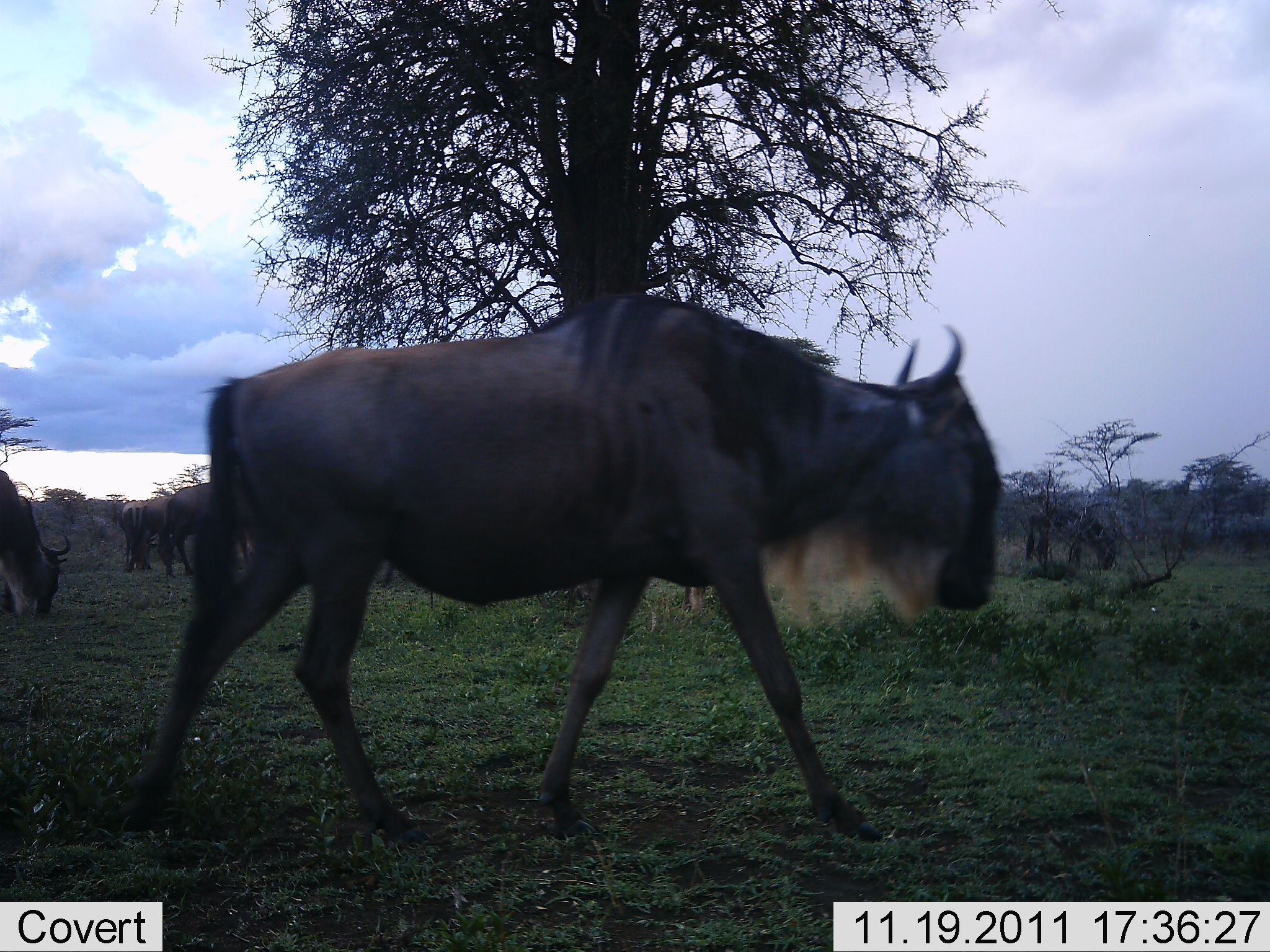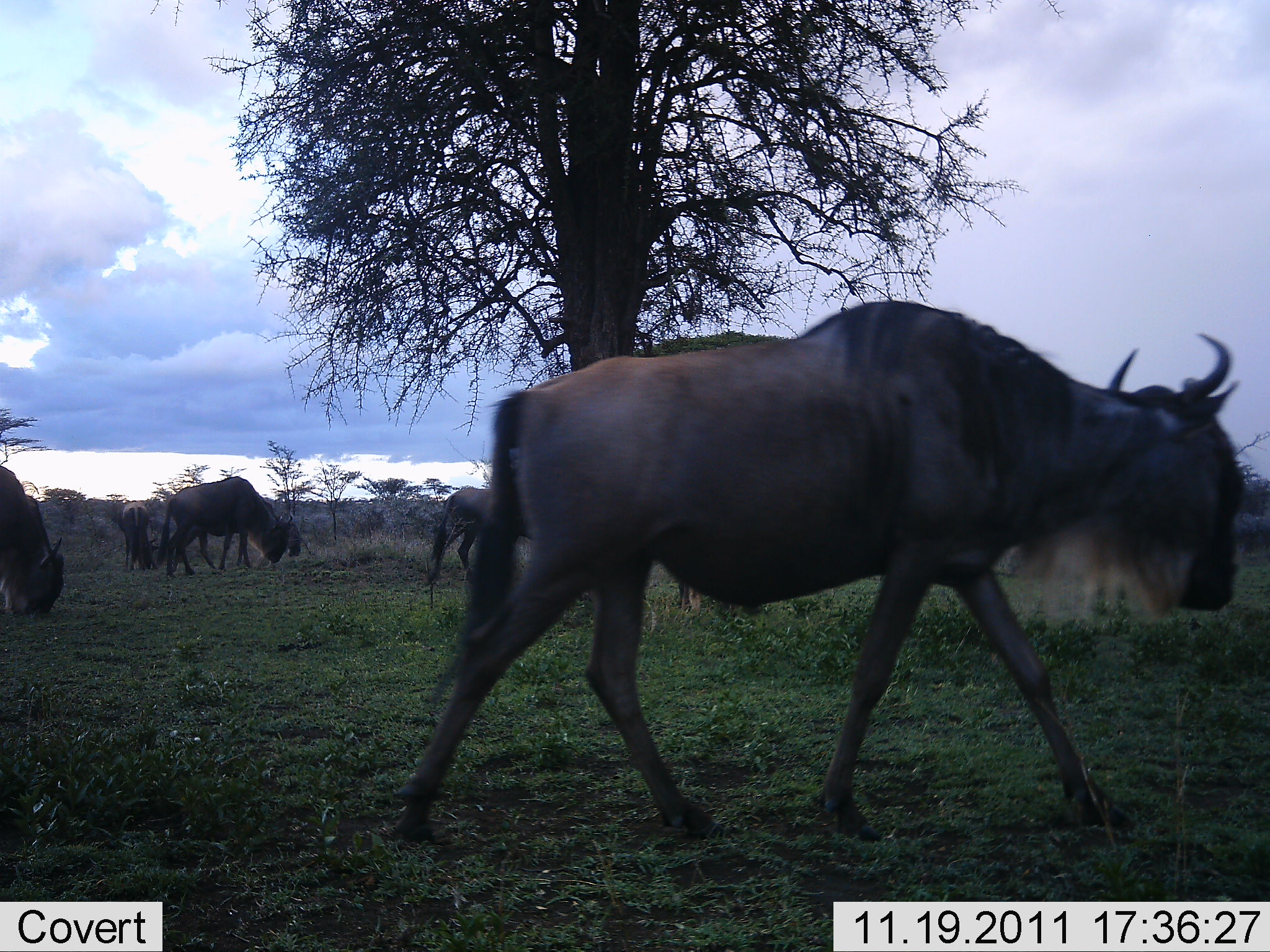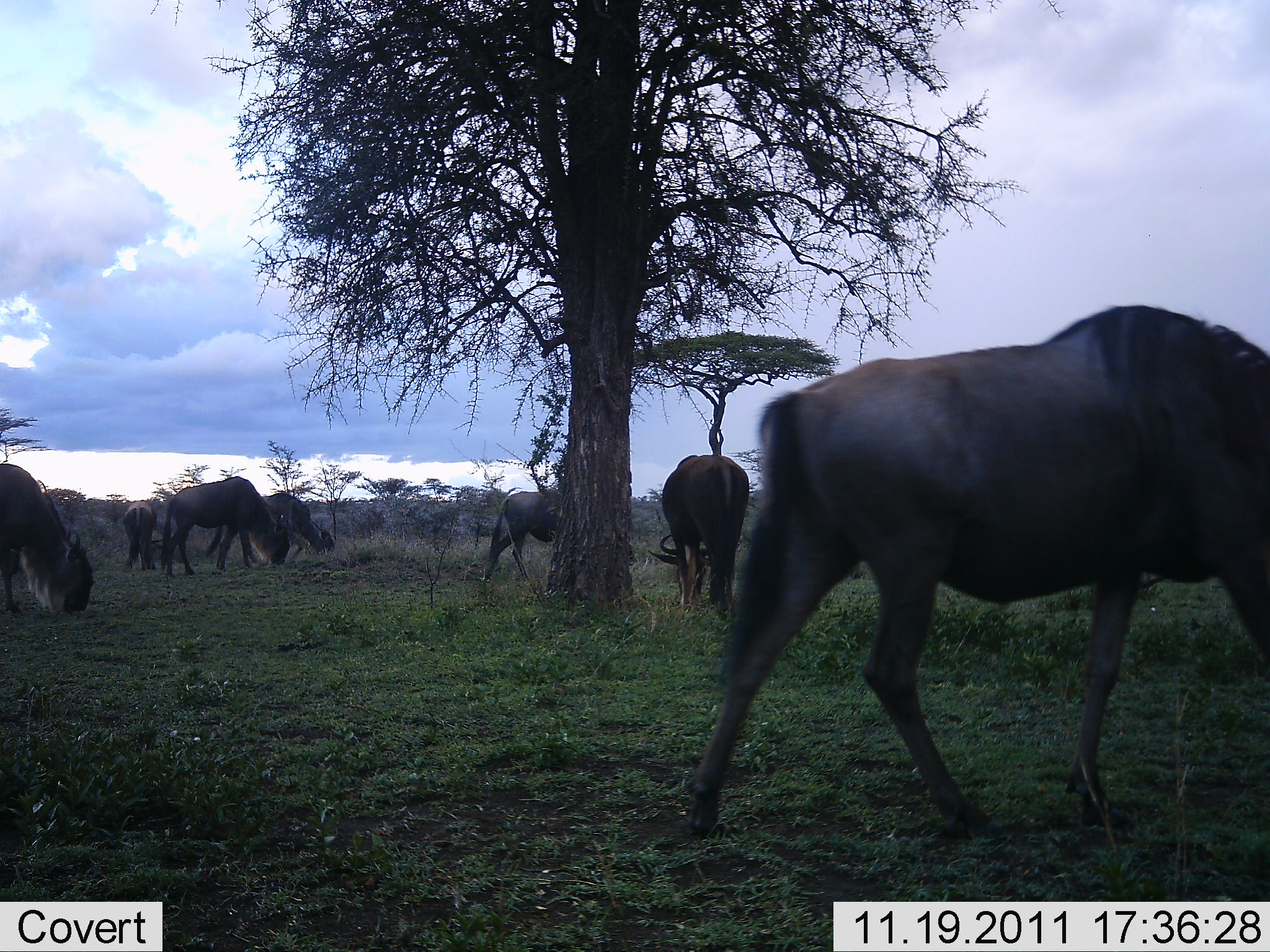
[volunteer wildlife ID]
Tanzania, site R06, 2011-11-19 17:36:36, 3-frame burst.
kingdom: Animalia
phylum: Chordata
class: Mammalia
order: Artiodactyla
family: Bovidae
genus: Connochaetes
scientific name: Connochaetes taurinus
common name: blue wildebeest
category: wildebeest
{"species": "wildebeest (blue wildebeest) (Connochaetes taurinus)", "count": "7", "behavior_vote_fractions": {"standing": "0%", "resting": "0%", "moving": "77%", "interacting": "0%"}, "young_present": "0%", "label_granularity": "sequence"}